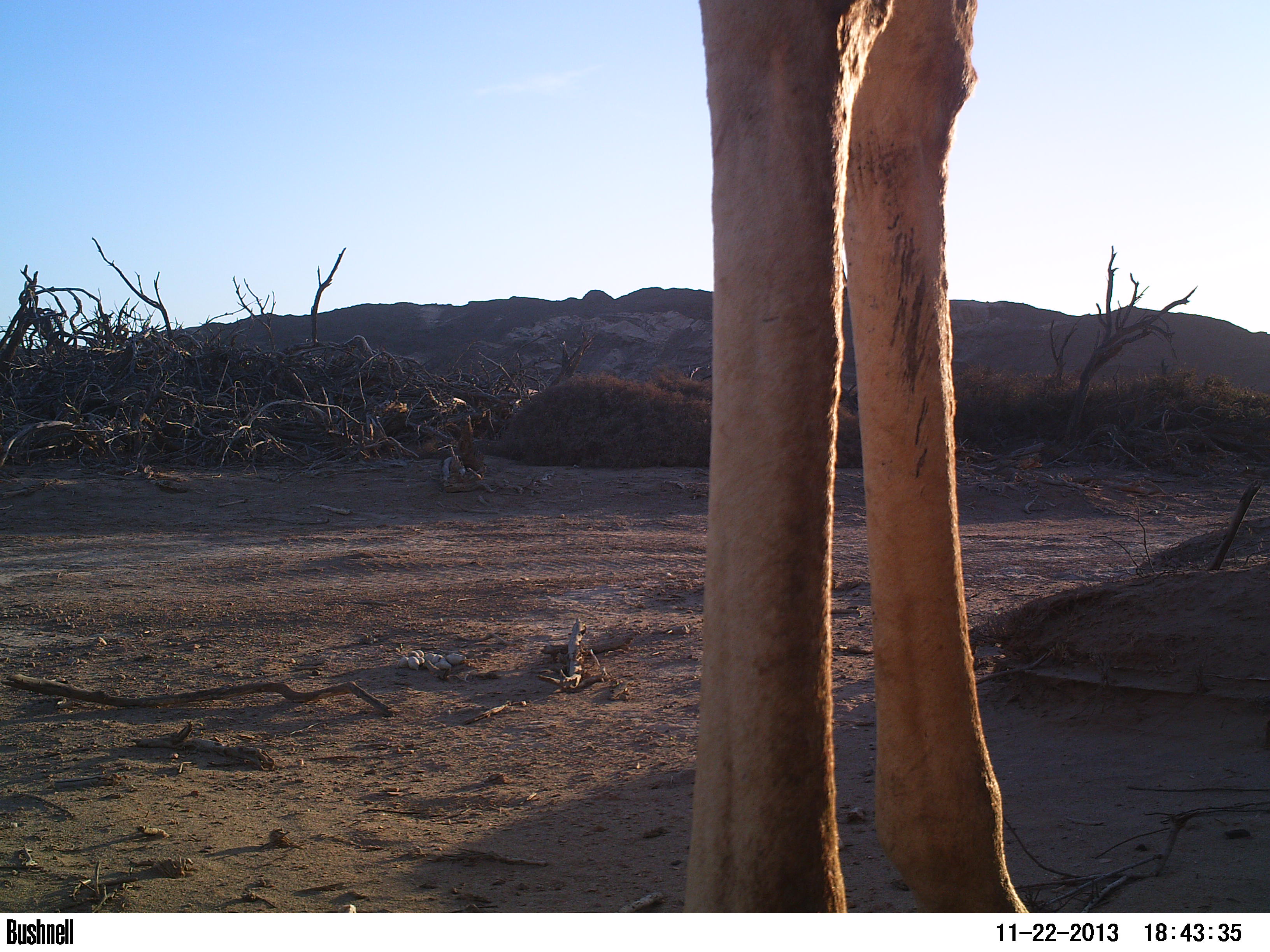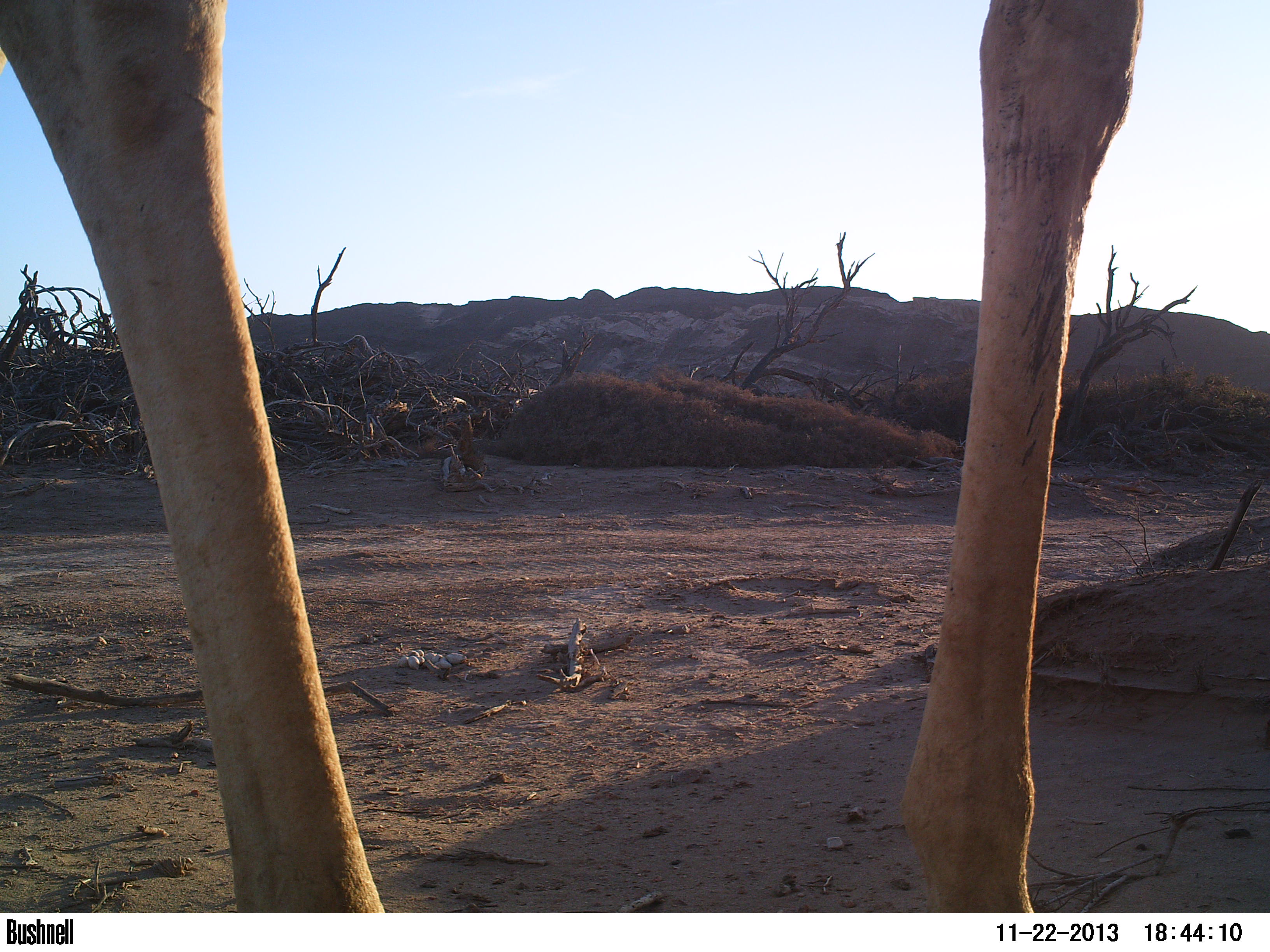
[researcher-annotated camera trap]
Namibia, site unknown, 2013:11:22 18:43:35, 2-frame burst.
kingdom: Animalia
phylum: Chordata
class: Mammalia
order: Artiodactyla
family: Giraffidae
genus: Giraffa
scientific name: Giraffa camelopardalis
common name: giraffe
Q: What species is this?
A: Giraffa camelopardalis (giraffe).